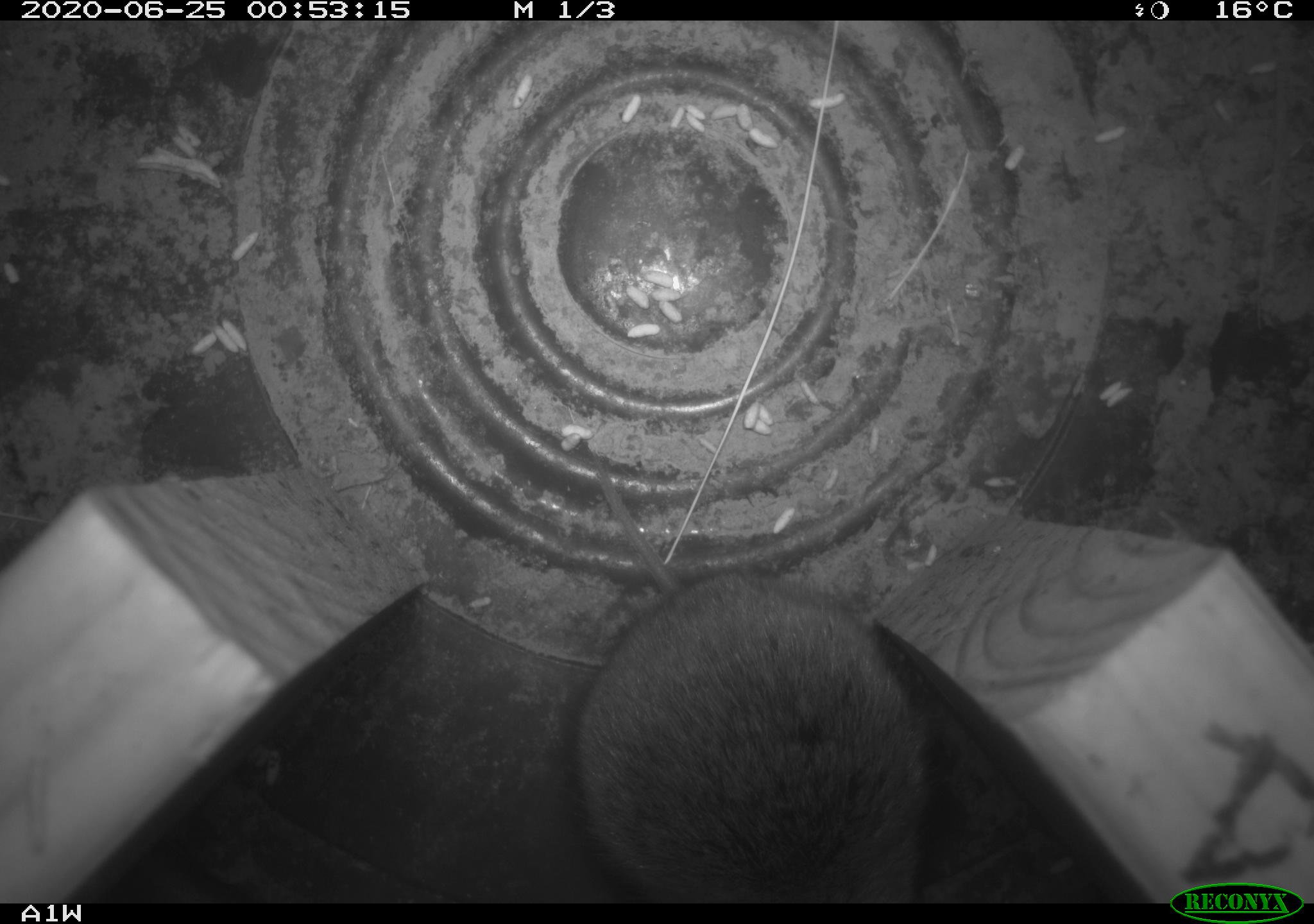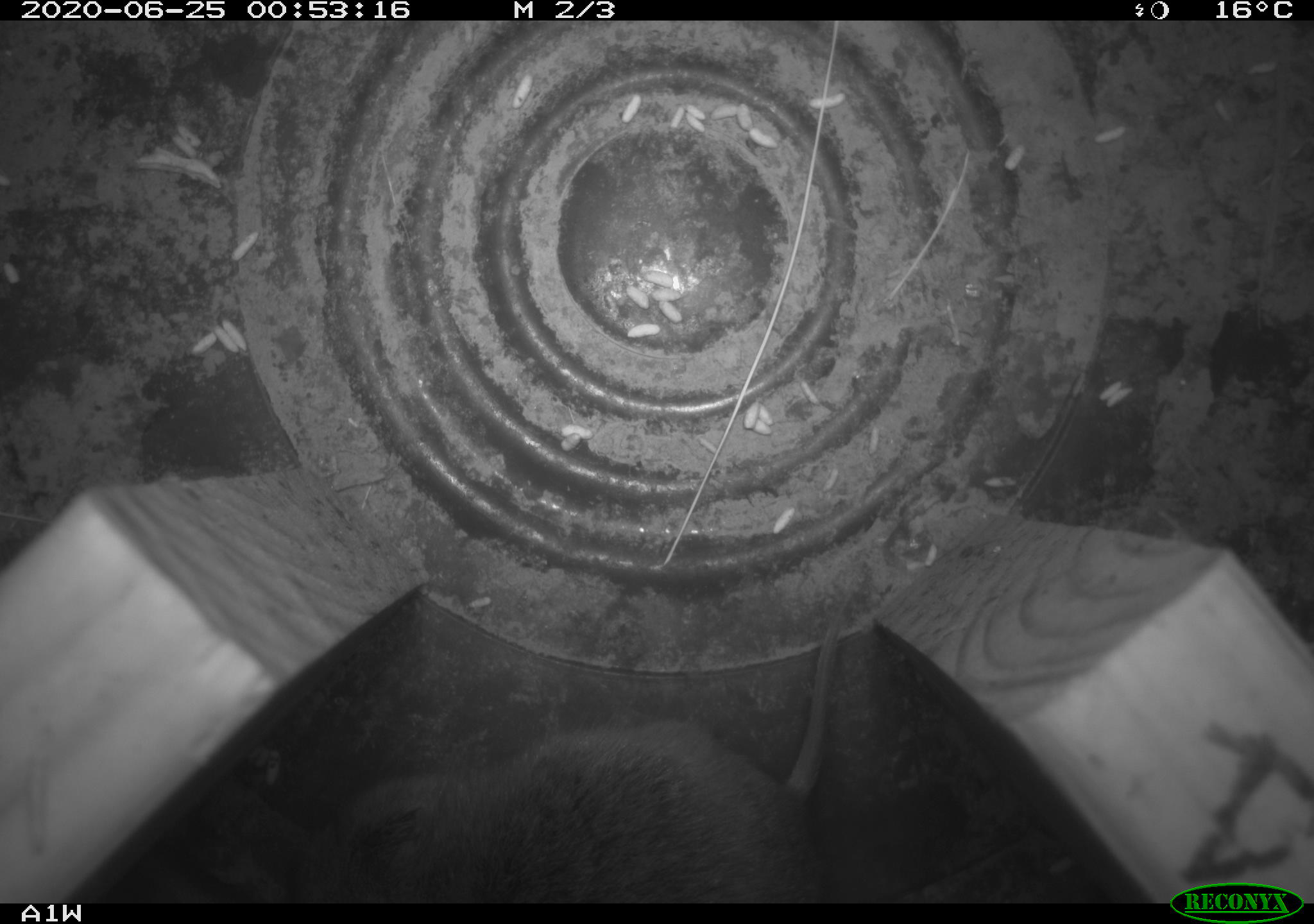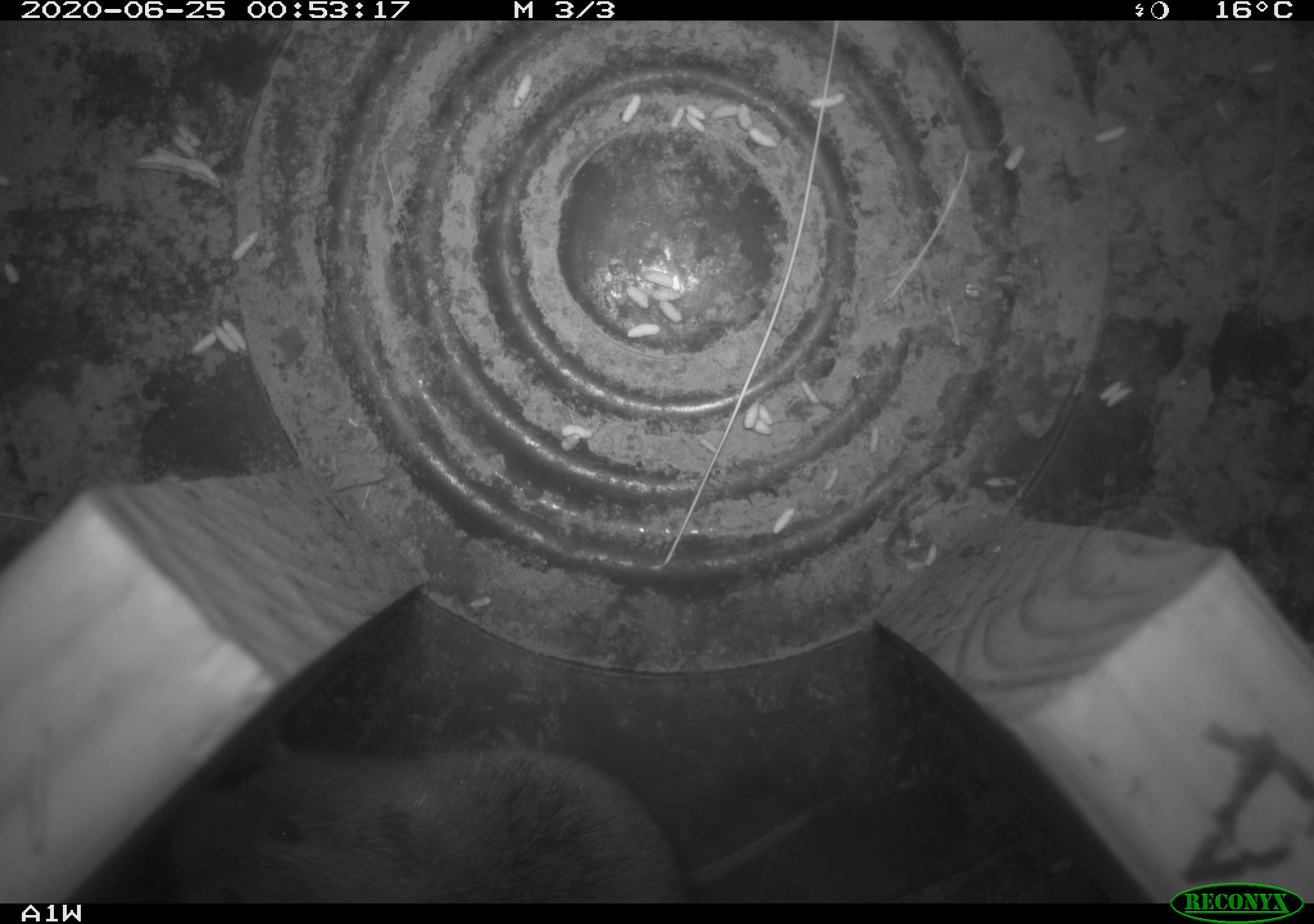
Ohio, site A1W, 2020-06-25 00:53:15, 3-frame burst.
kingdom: Animalia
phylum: Chordata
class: Mammalia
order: Rodentia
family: Cricetidae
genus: Microtus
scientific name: Microtus pennsylvanicus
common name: meadow vole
Meadow vole (Microtus pennsylvanicus).